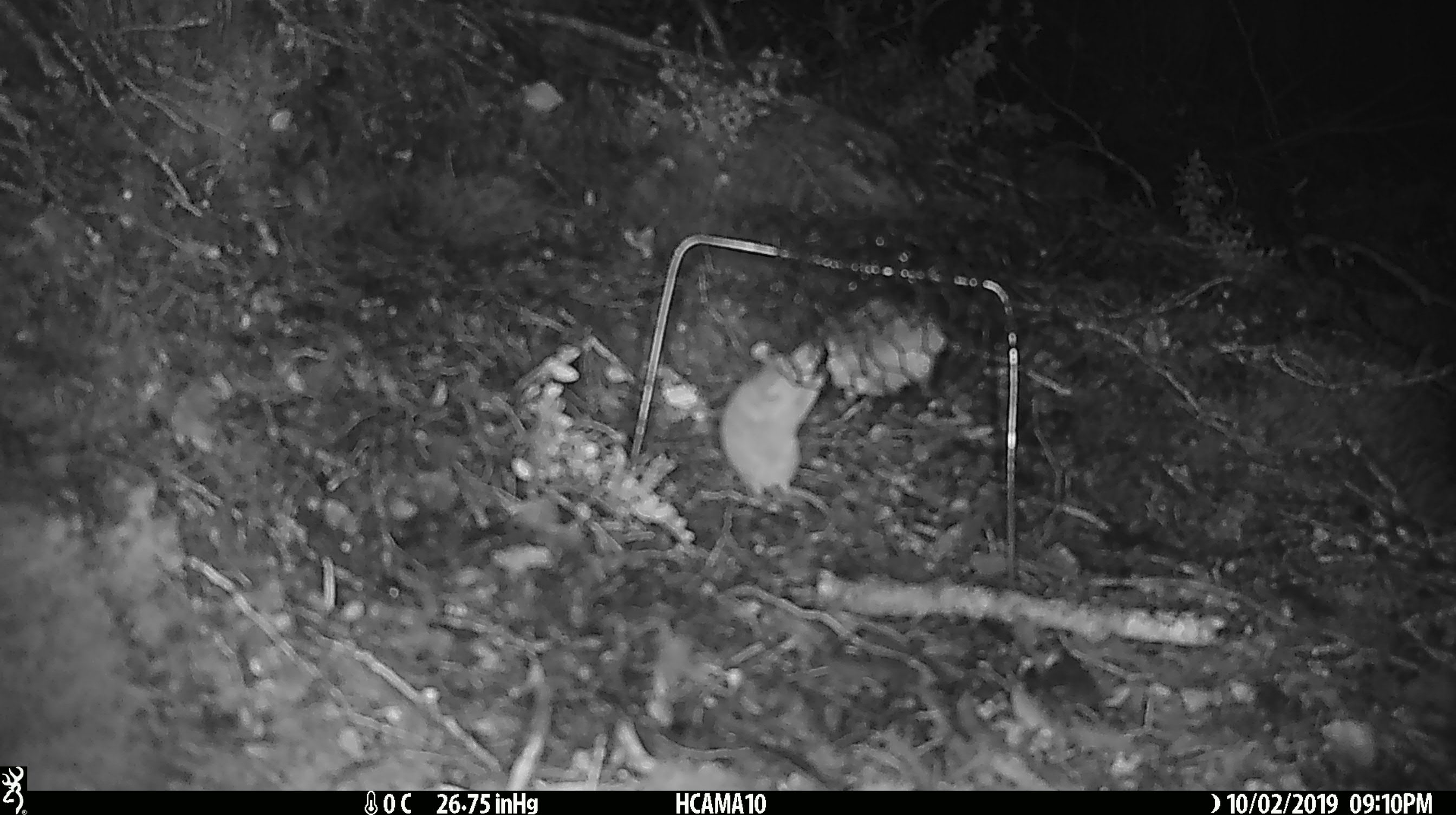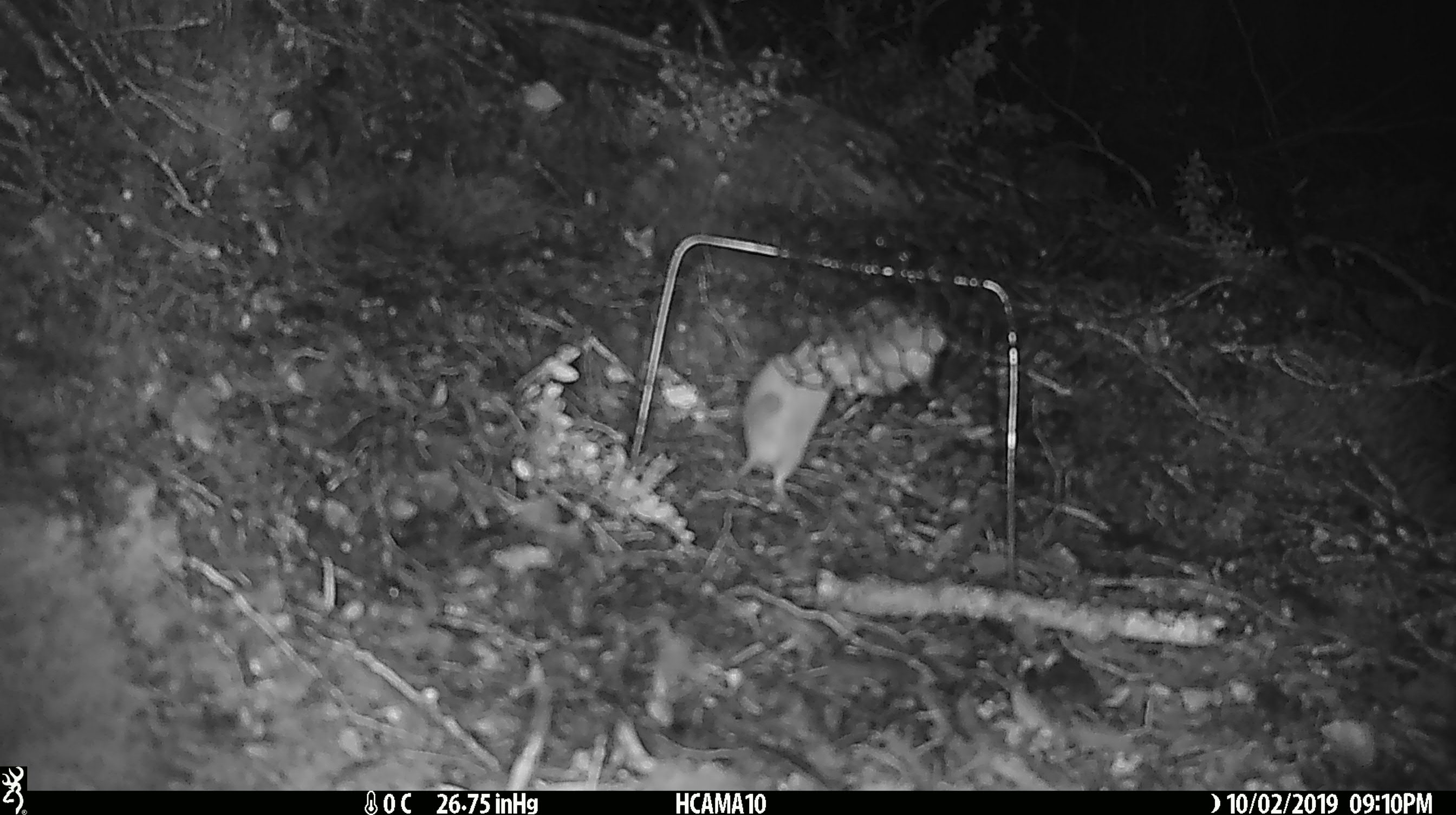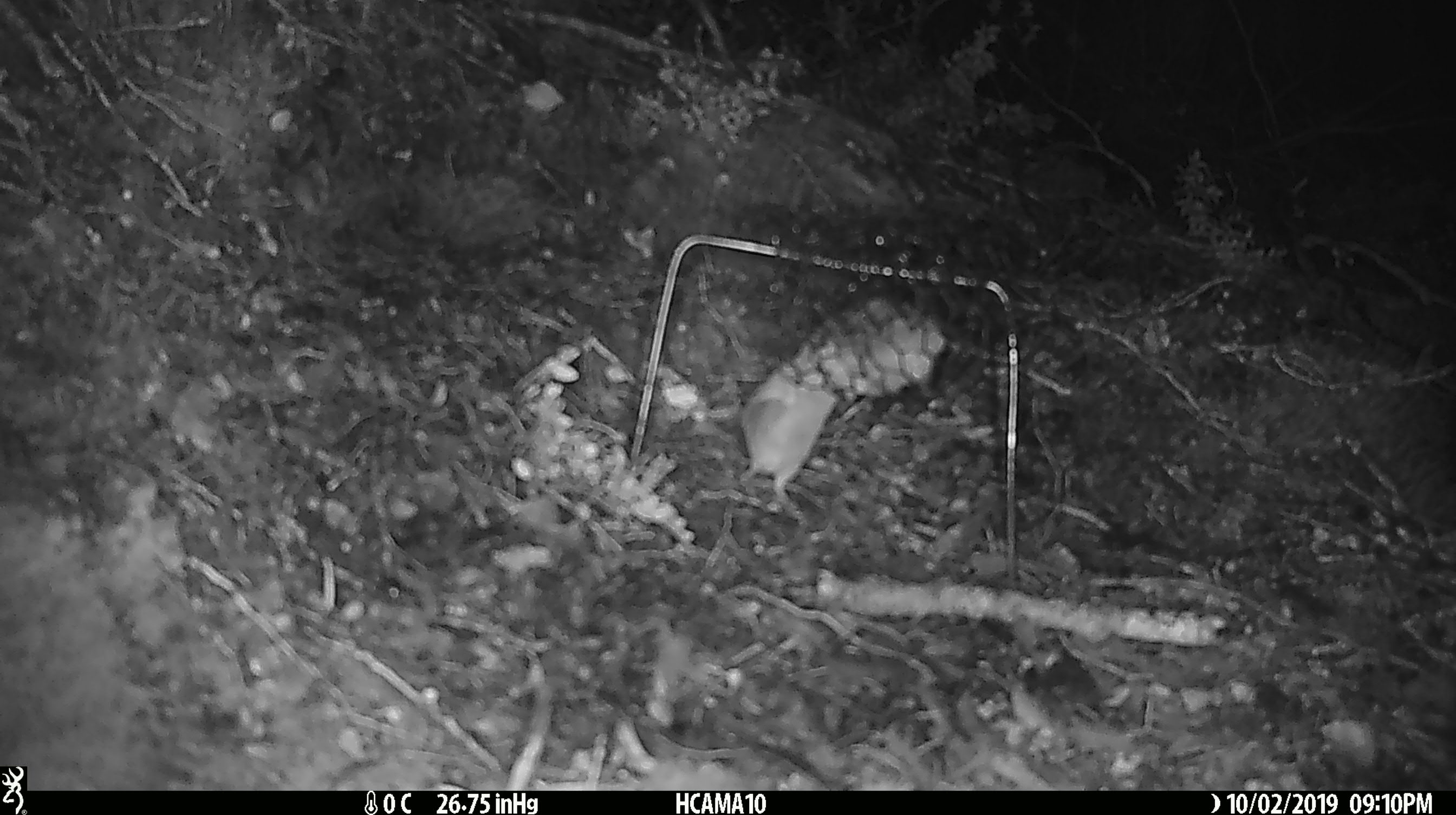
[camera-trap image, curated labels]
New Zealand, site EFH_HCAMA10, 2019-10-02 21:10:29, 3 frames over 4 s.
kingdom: Animalia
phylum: Chordata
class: Mammalia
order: Rodentia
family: Muridae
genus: Mus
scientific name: Mus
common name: mouse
Mouse (Mus).